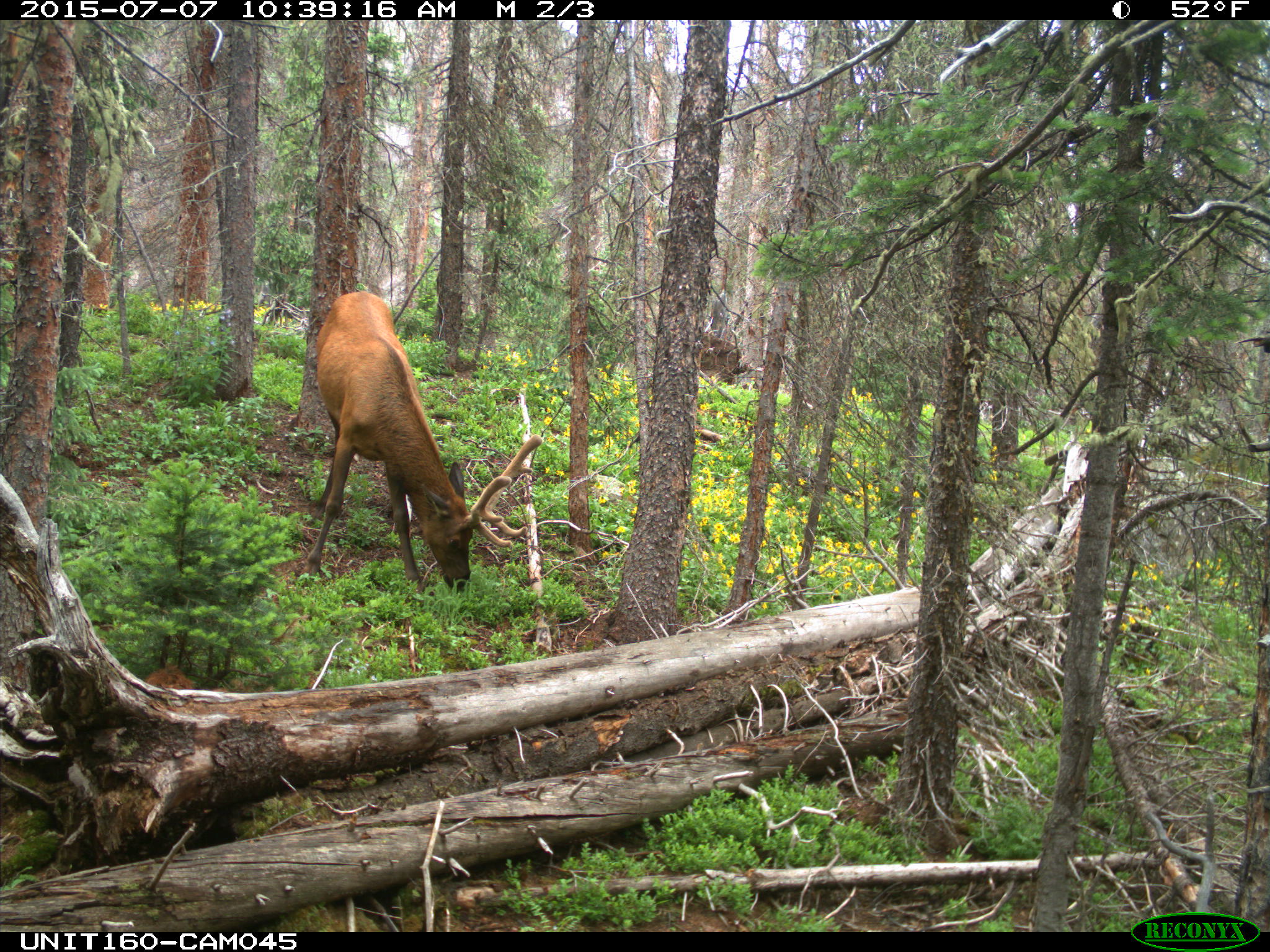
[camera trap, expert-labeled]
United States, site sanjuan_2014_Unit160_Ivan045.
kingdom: Animalia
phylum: Chordata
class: Mammalia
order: Artiodactyla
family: Cervidae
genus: Cervus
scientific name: Cervus elaphus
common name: red deer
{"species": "Cervus elaphus (red deer)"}